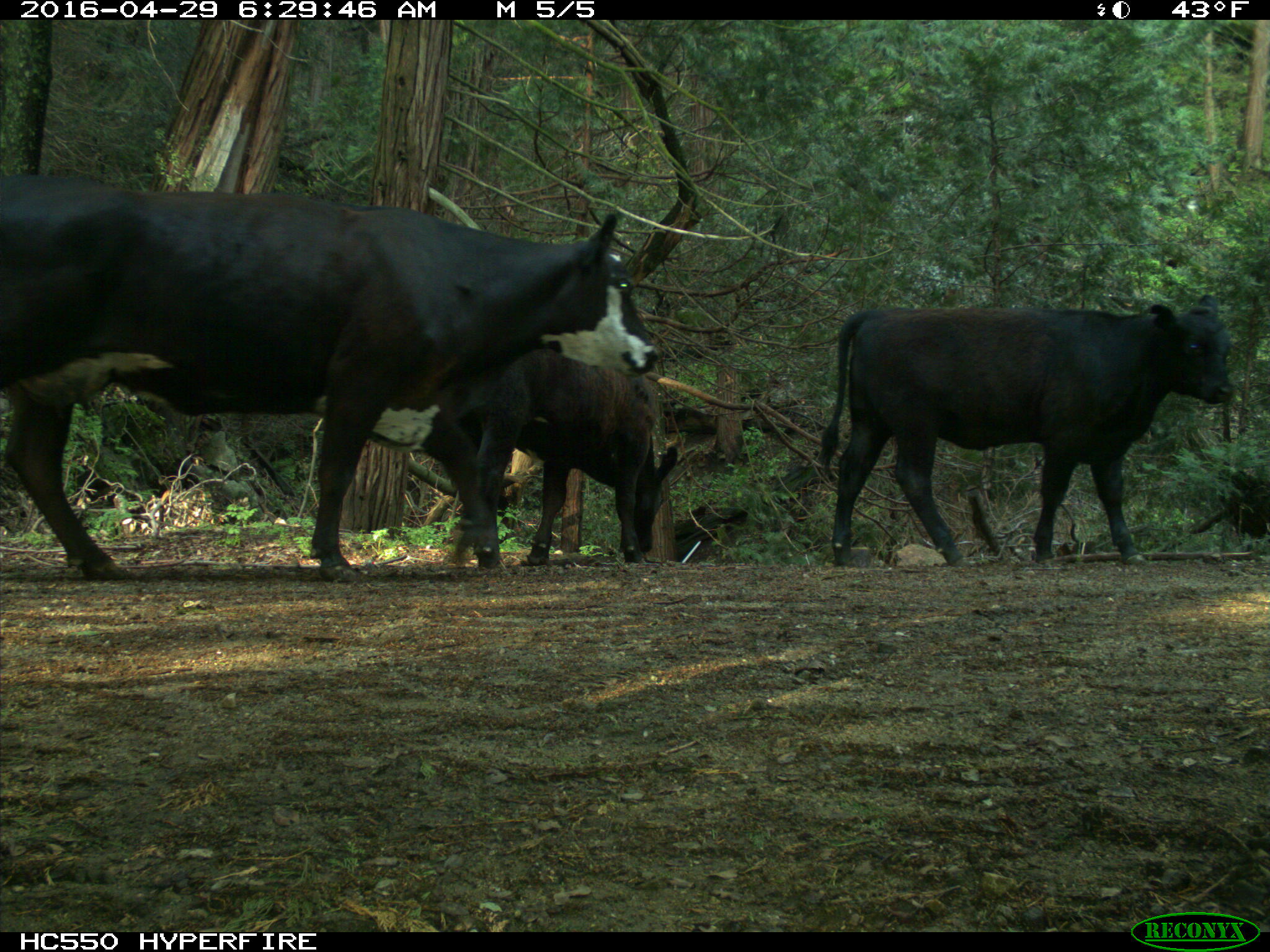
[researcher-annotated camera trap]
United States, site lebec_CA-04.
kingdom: Animalia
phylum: Chordata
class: Mammalia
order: Artiodactyla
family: Bovidae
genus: Bos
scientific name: Bos taurus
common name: domestic cow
Bos taurus (domestic cow).